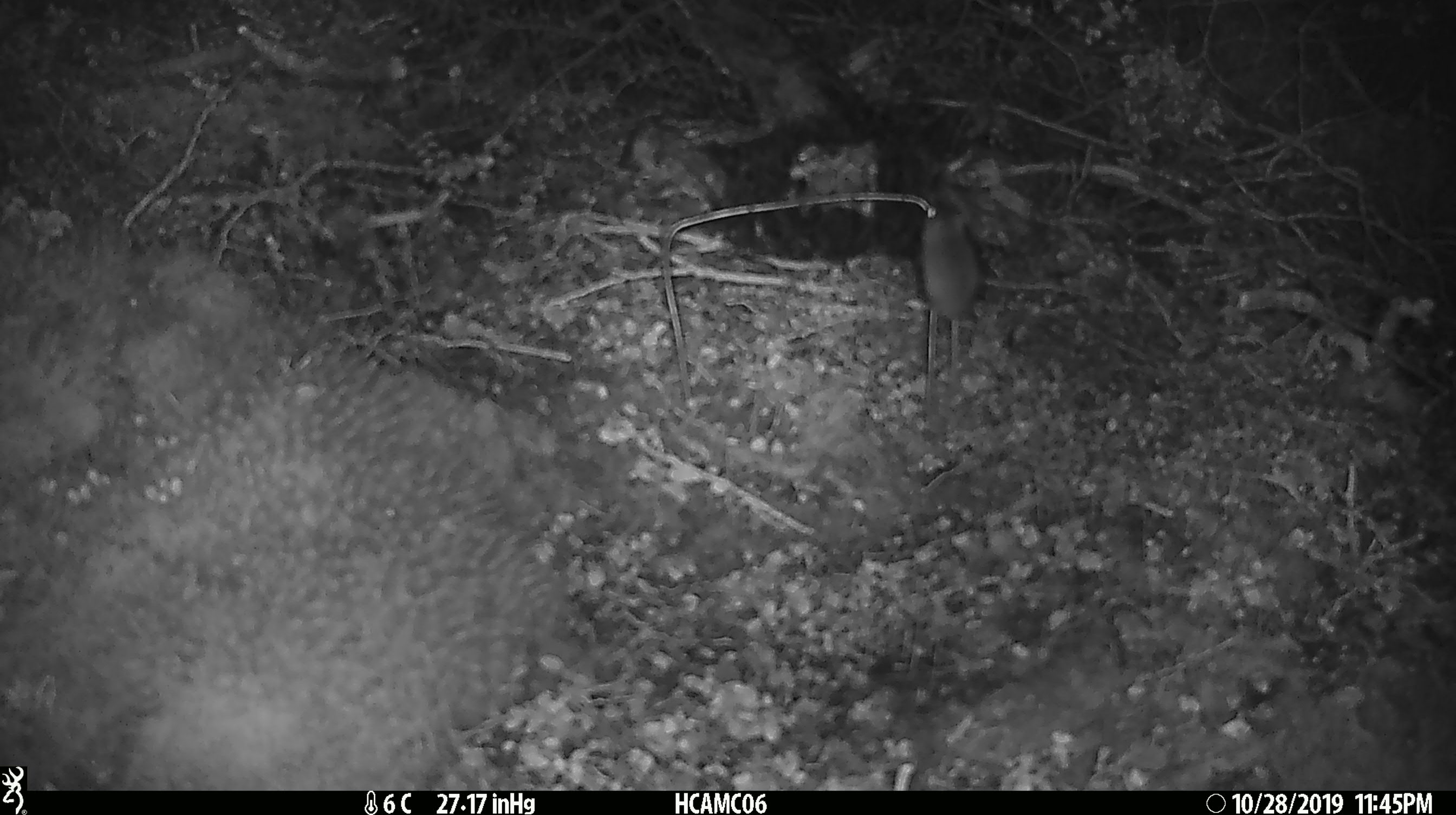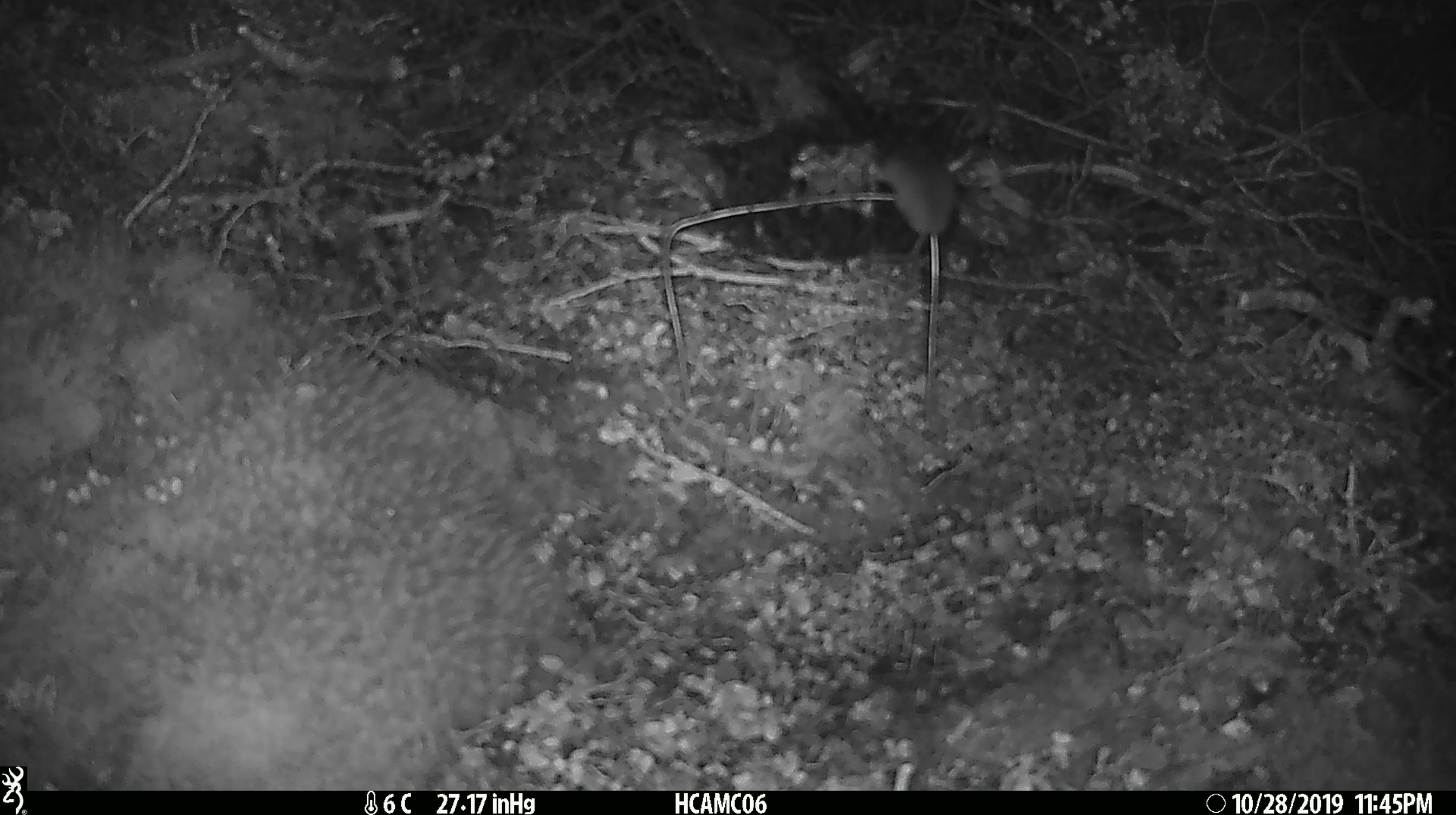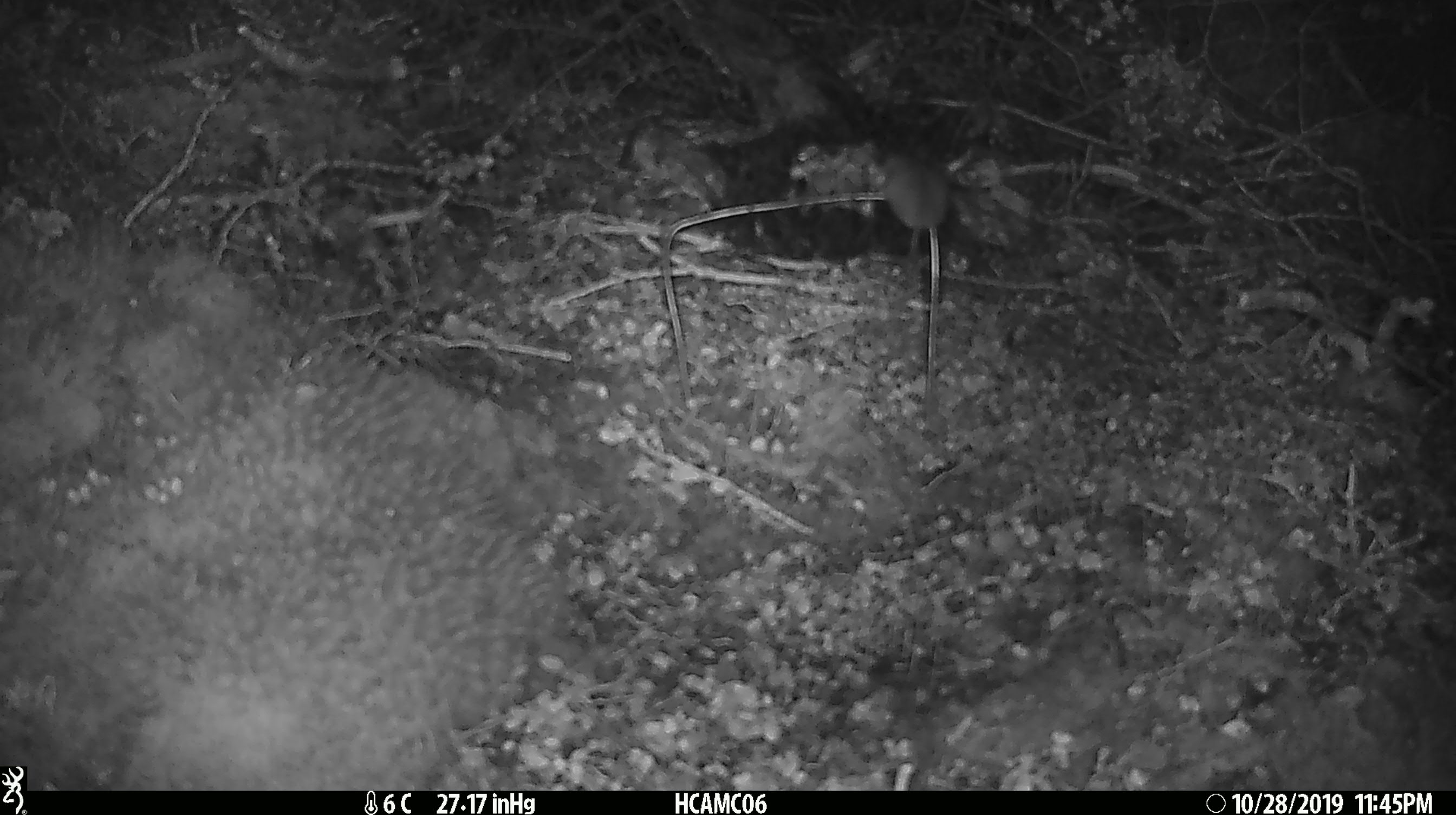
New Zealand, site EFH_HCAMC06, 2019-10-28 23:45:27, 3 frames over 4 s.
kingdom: Animalia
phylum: Chordata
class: Mammalia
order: Rodentia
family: Muridae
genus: Mus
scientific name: Mus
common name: mouse